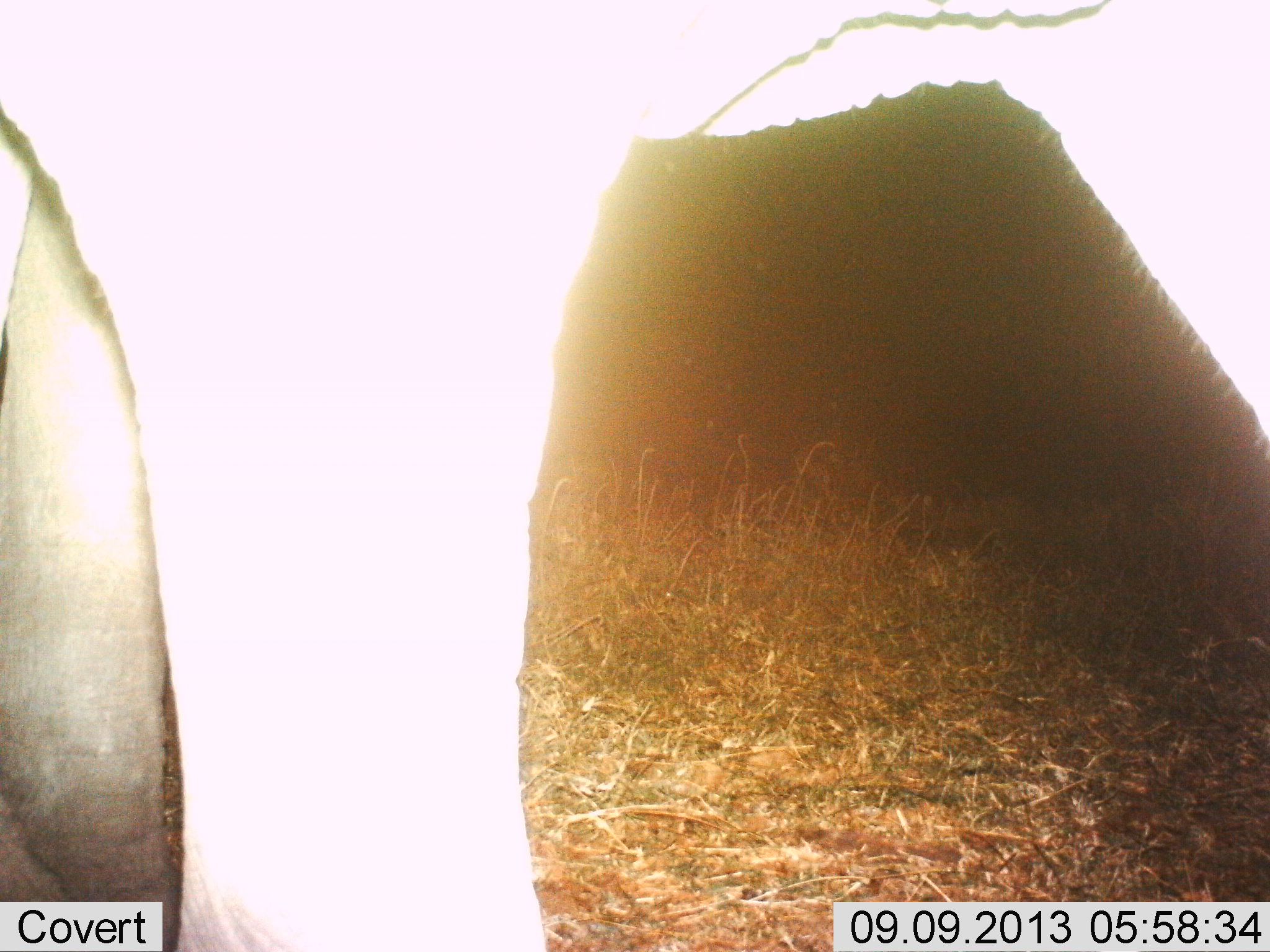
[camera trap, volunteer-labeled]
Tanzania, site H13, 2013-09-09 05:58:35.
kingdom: Animalia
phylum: Chordata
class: Mammalia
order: Proboscidea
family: Elephantidae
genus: Loxodonta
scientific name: Loxodonta africana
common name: african bush elephant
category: elephant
Elephant (african bush elephant) (Loxodonta africana), count 1. Behavior (volunteer vote fractions): standing 80%, resting 0%, moving 20%, interacting 0%. Young present (vote fraction): 0%. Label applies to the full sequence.